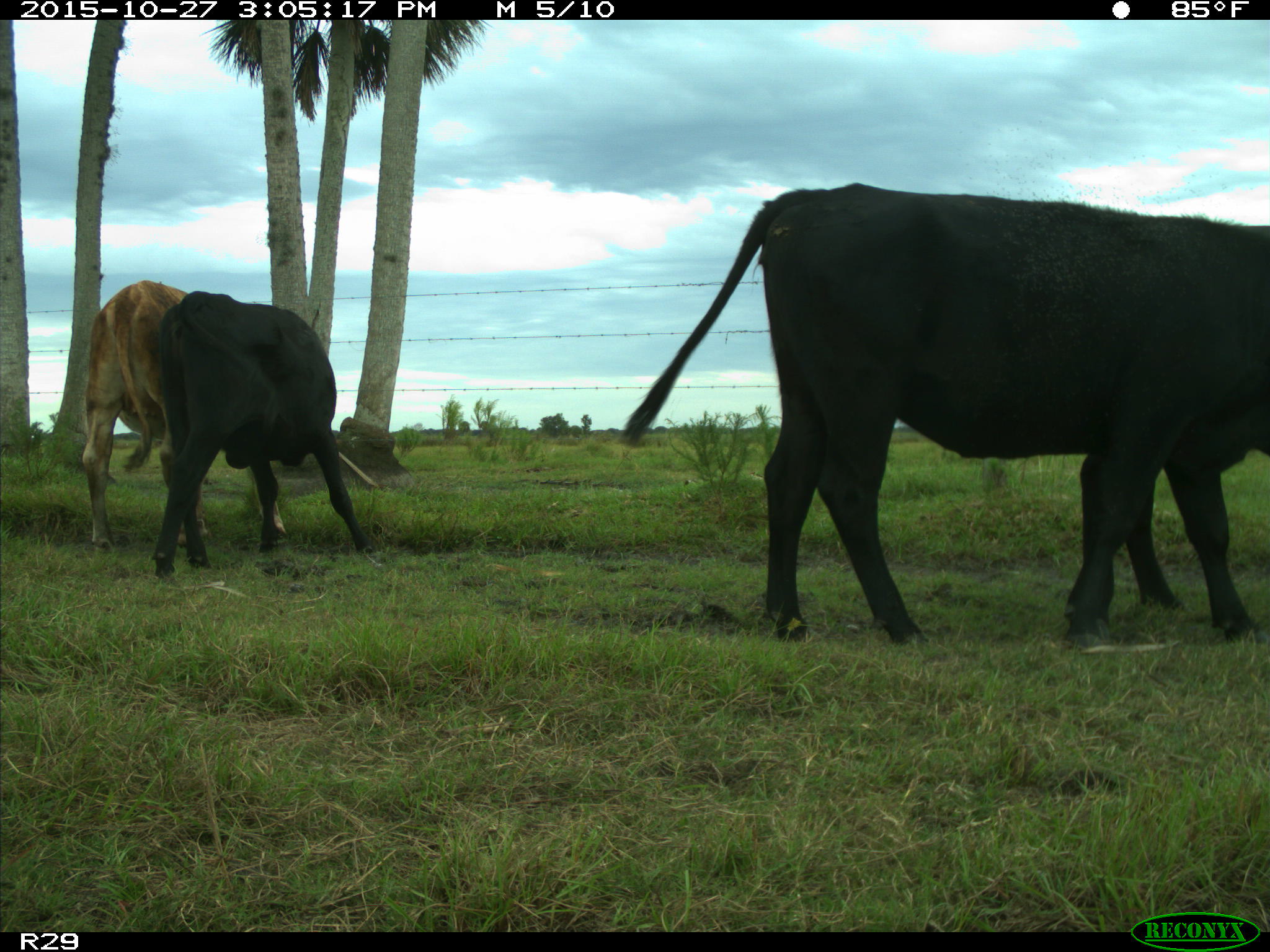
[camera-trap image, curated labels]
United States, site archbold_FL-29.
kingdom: Animalia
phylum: Chordata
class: Mammalia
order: Artiodactyla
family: Bovidae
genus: Bos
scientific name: Bos taurus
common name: domestic cow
Bos taurus (domestic cow).